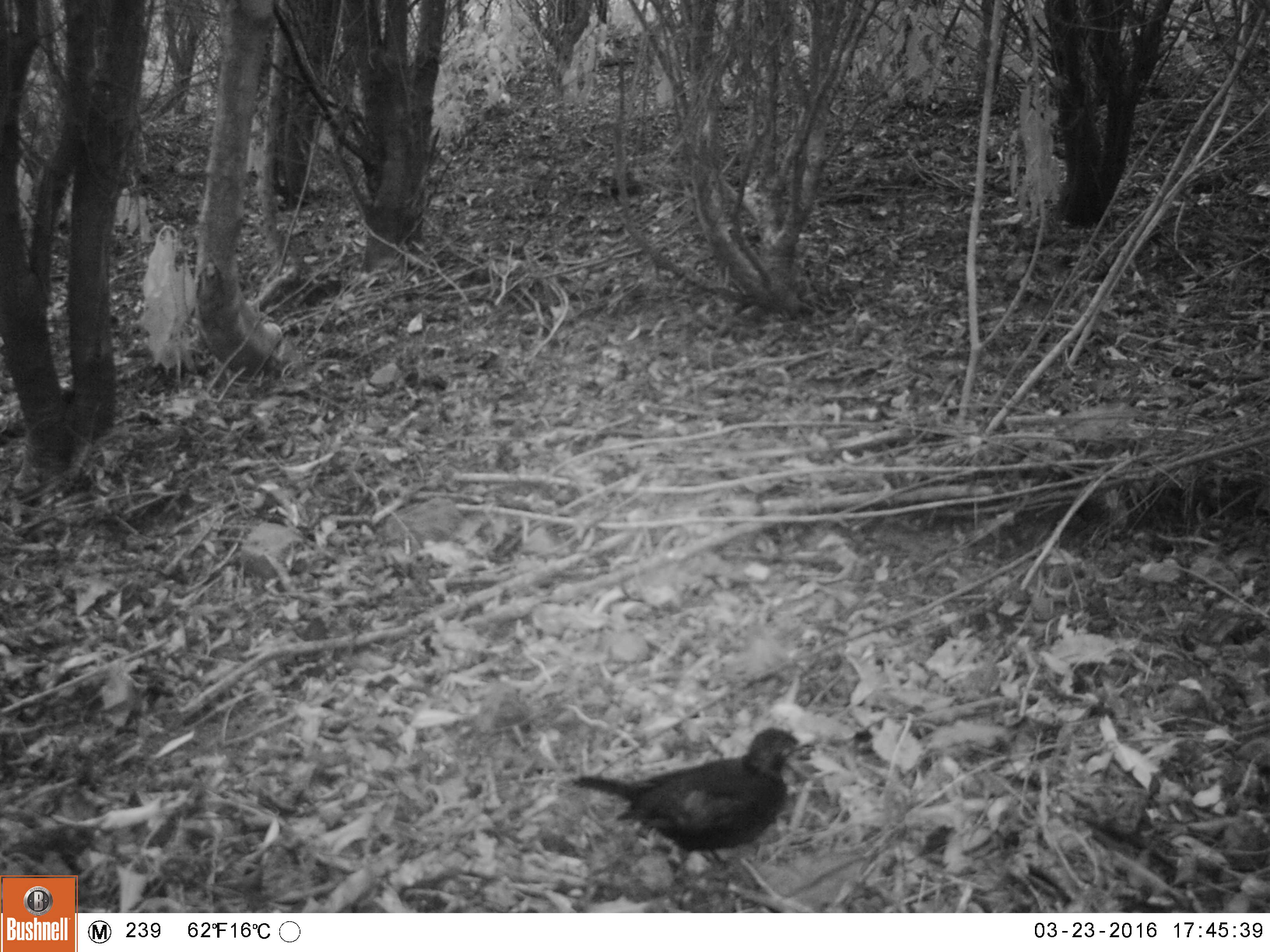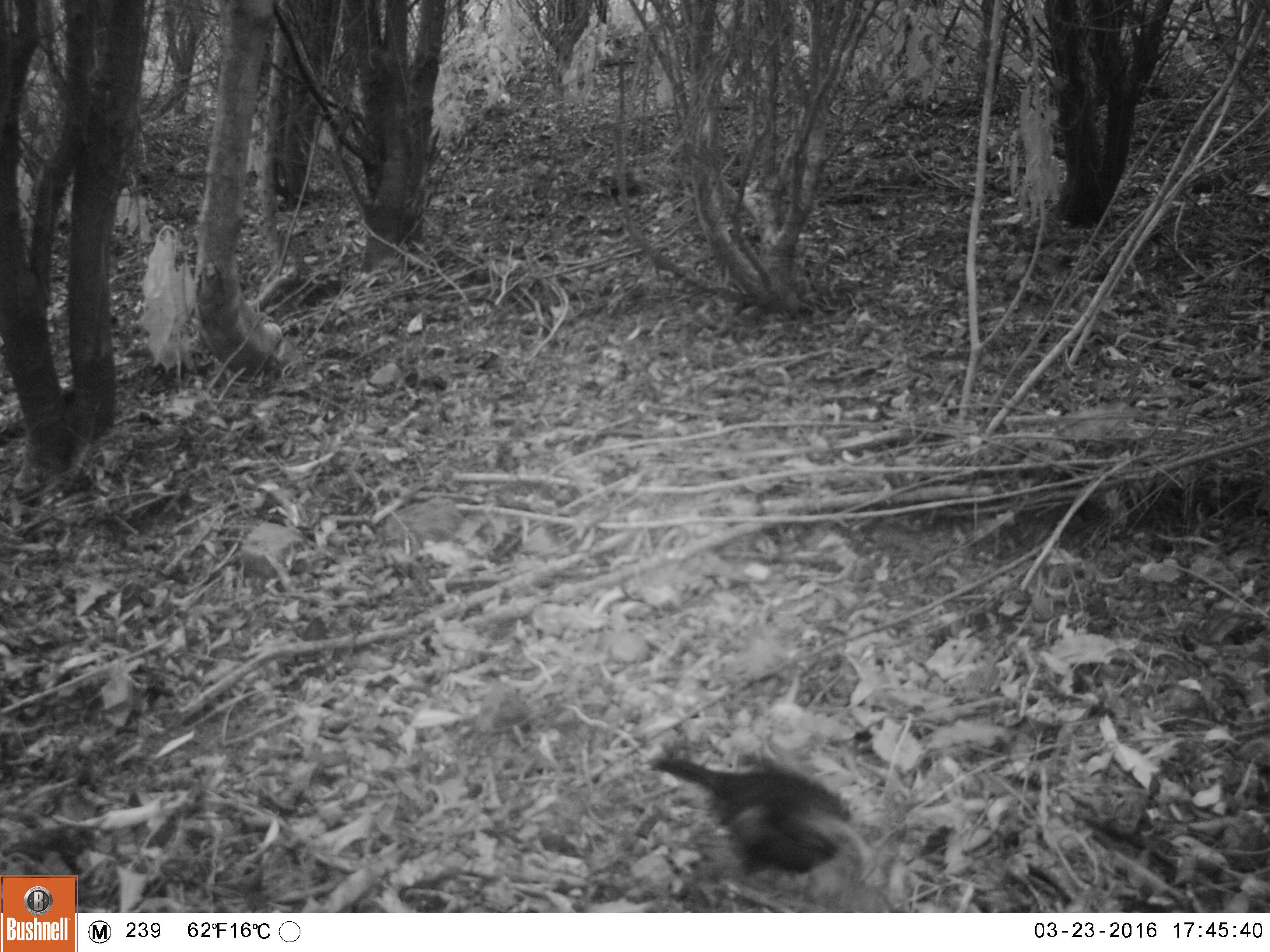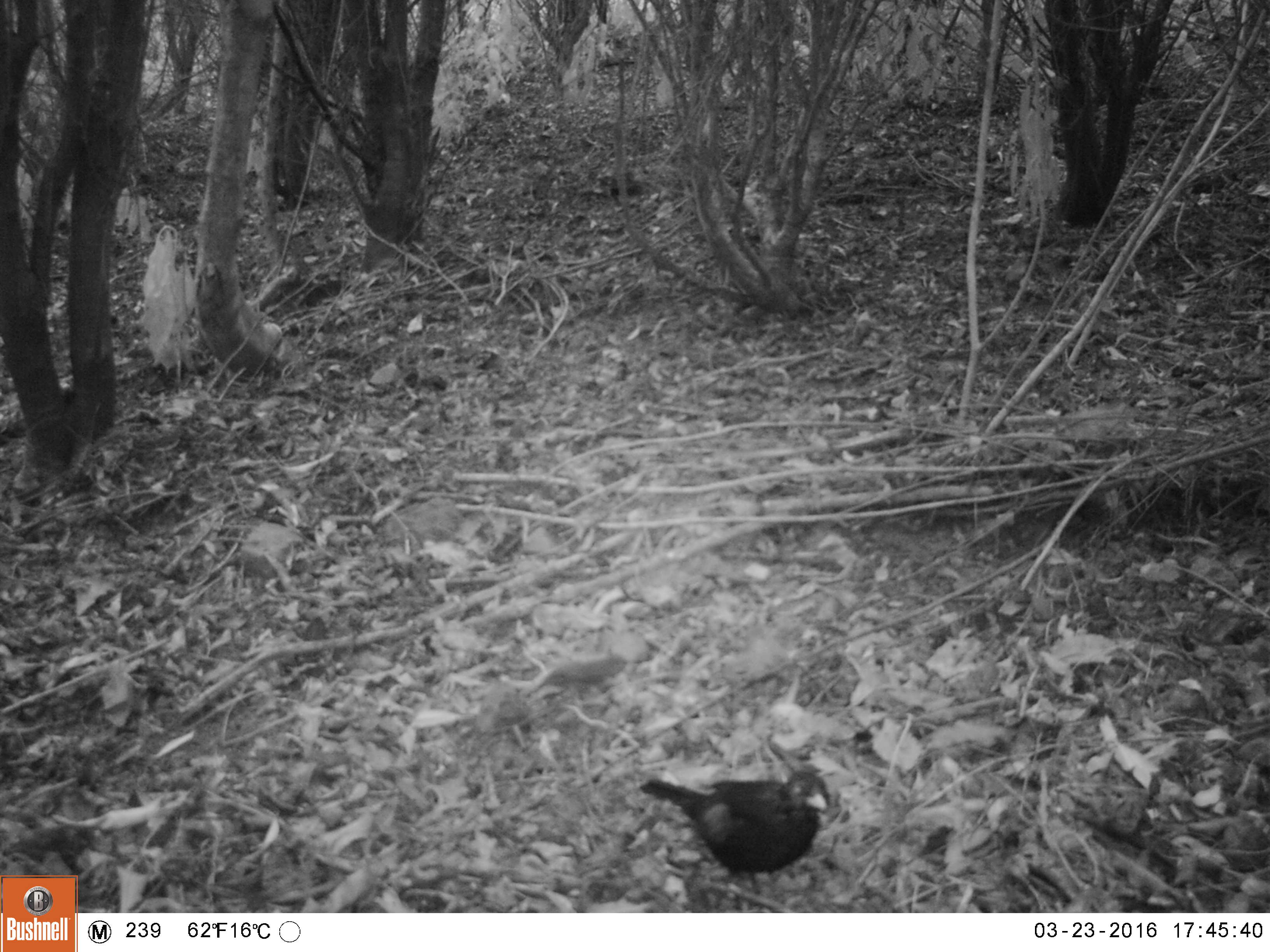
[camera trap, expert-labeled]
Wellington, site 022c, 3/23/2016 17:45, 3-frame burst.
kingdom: Animalia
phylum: Chordata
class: Aves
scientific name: Aves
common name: bird